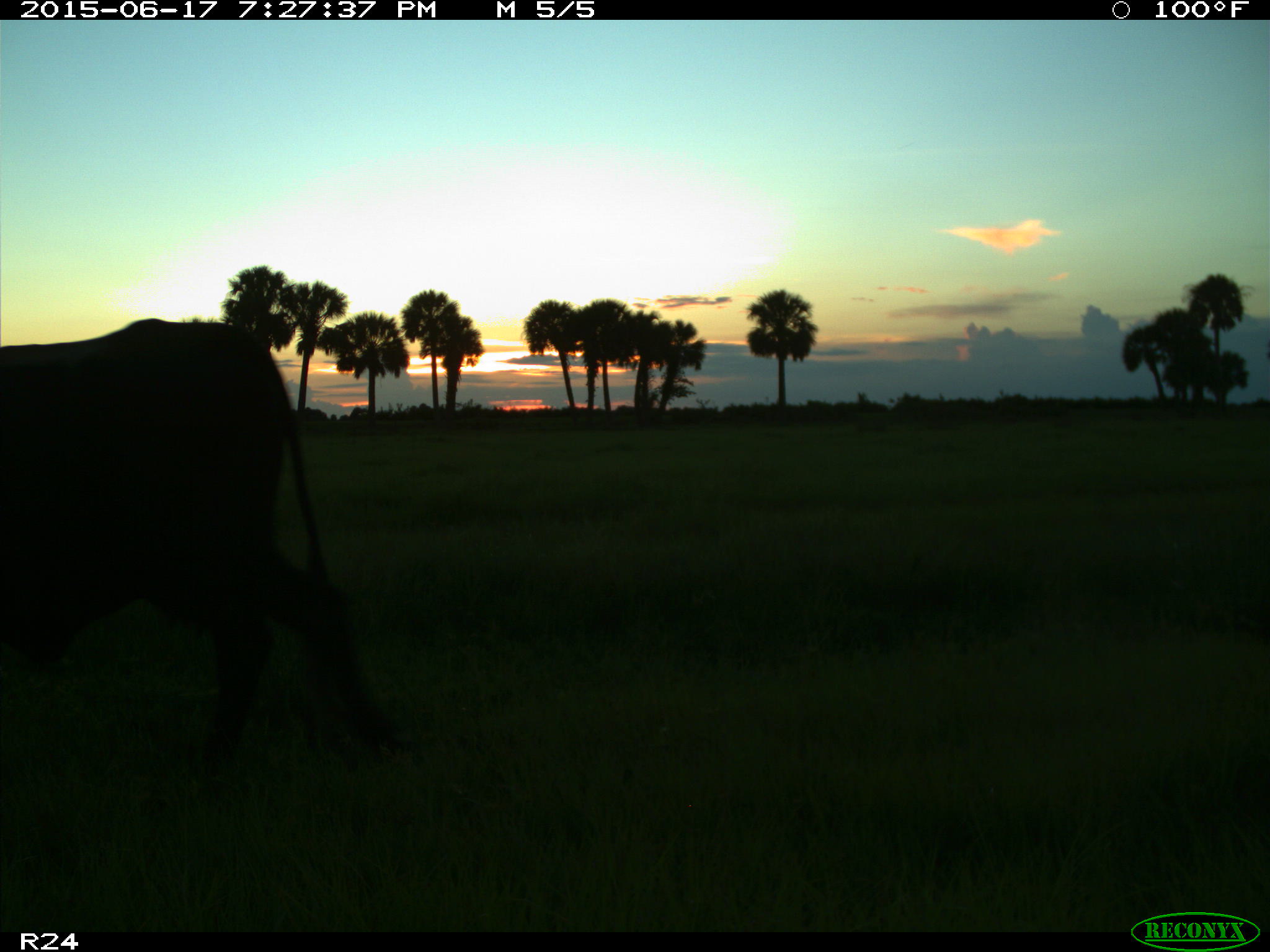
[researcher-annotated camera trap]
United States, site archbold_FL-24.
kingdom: Animalia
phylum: Chordata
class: Mammalia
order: Artiodactyla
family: Bovidae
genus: Bos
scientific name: Bos taurus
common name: domestic cow